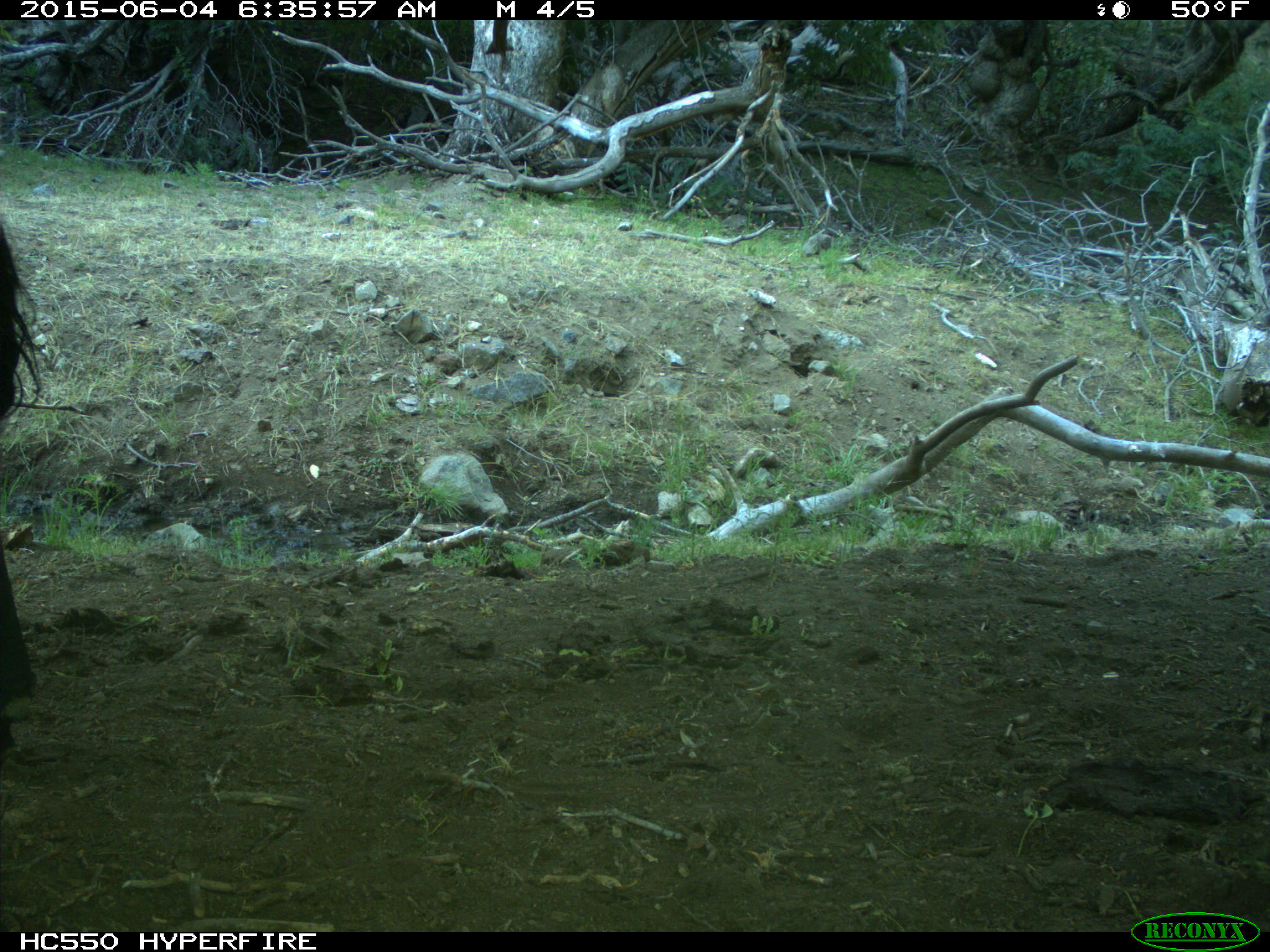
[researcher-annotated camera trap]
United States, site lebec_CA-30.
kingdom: Animalia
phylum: Chordata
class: Mammalia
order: Artiodactyla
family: Bovidae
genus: Bos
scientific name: Bos taurus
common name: domestic cow